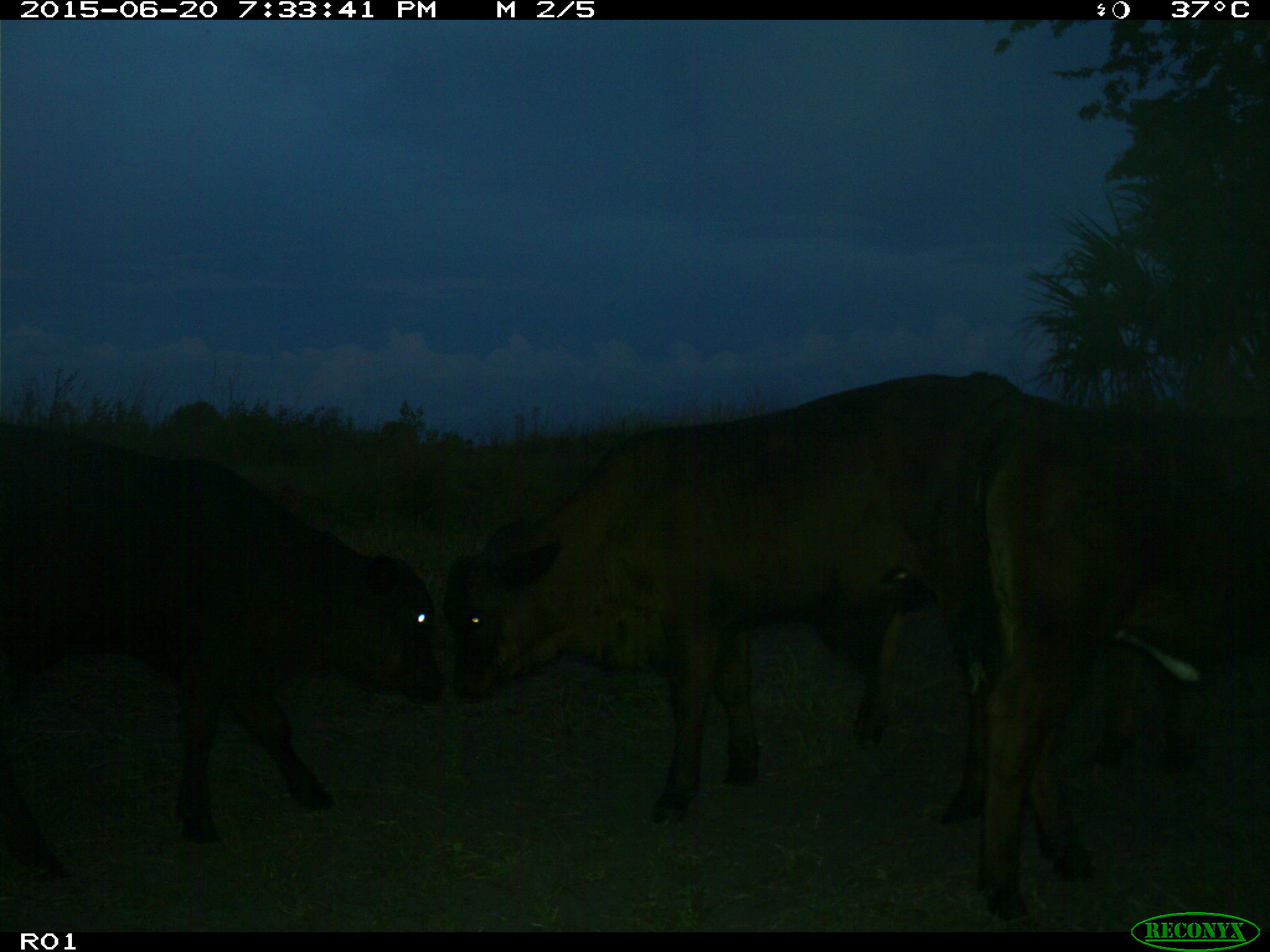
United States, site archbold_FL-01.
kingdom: Animalia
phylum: Chordata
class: Mammalia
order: Artiodactyla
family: Bovidae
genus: Bos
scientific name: Bos taurus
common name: domestic cow